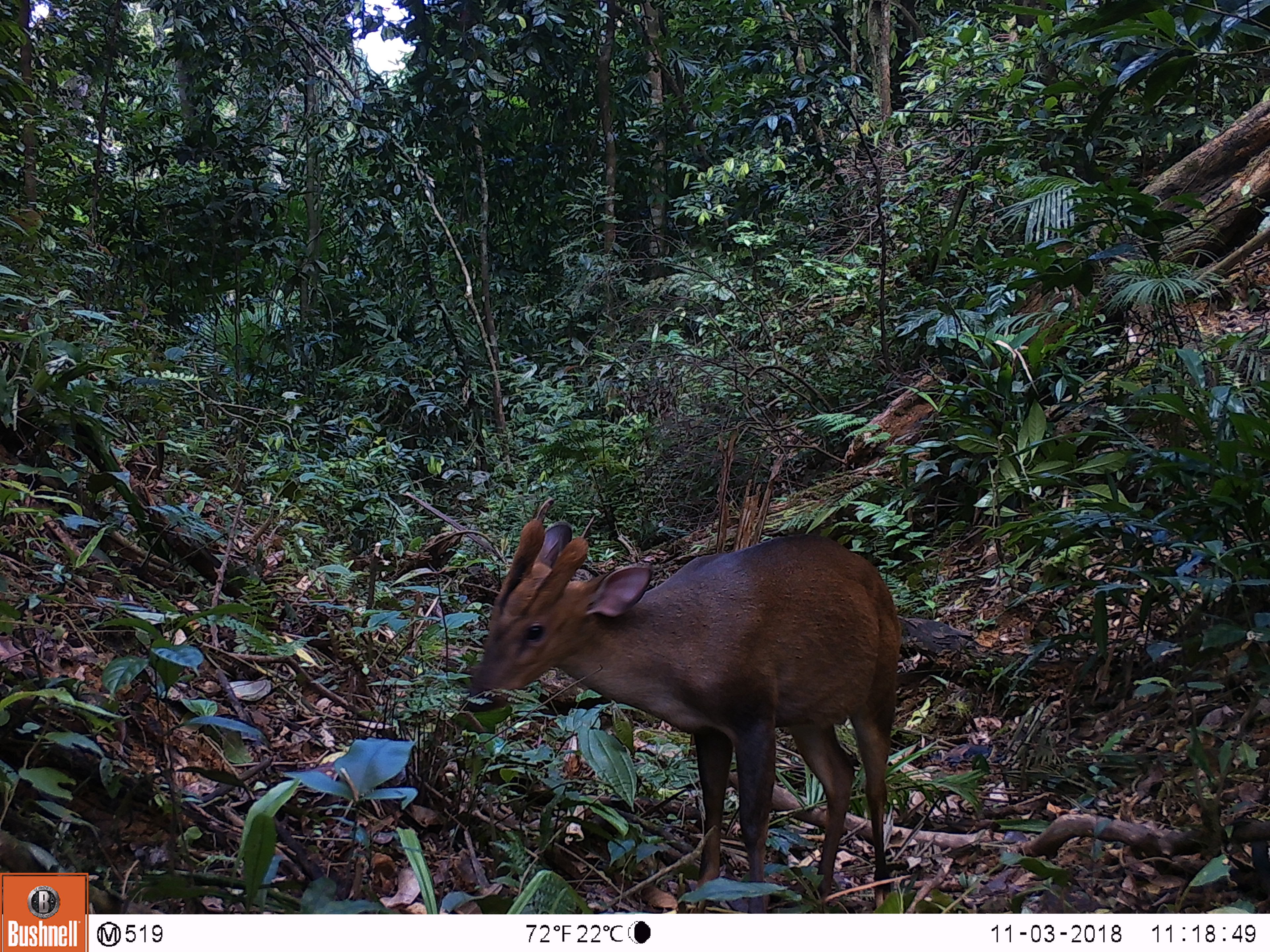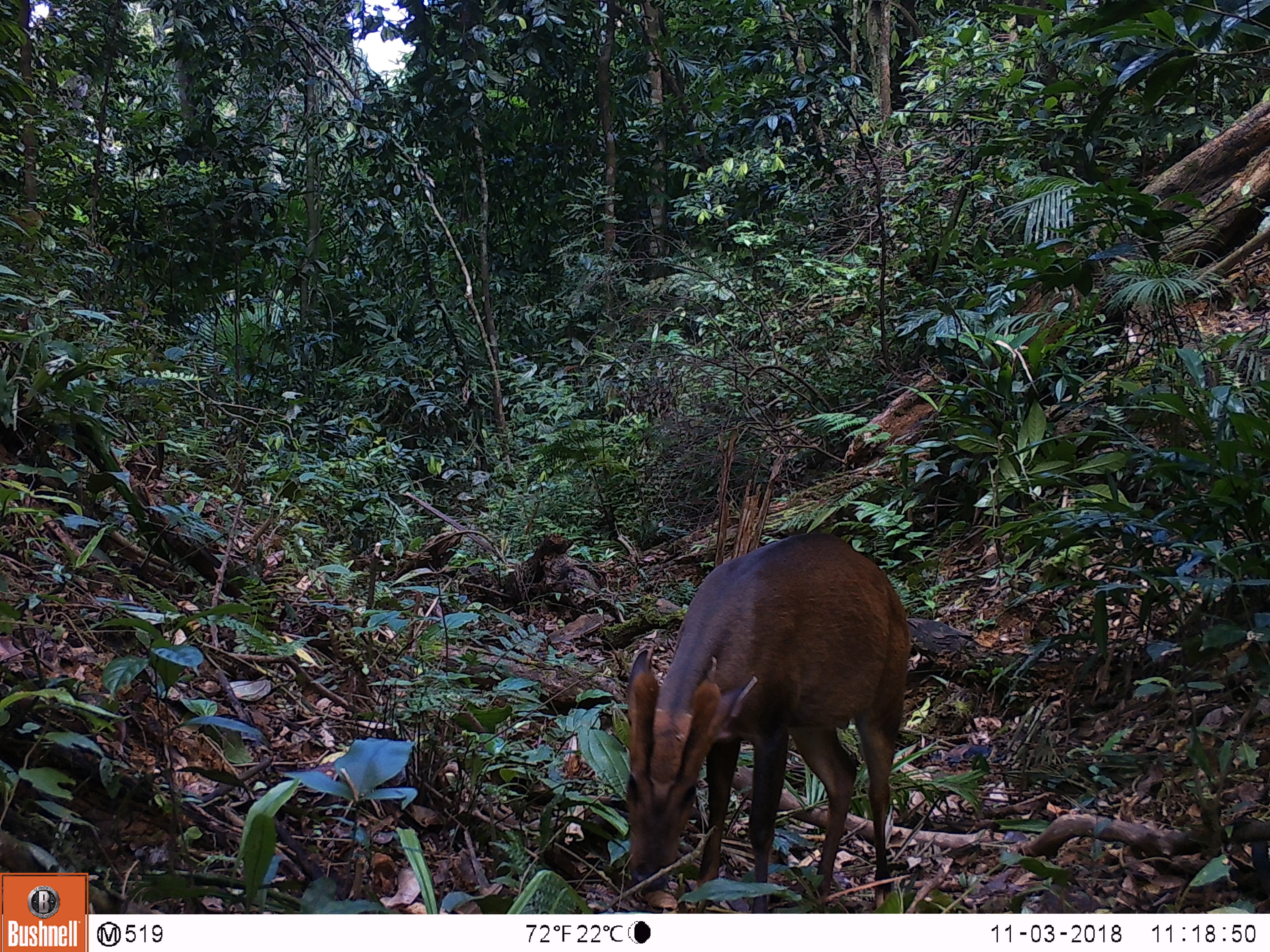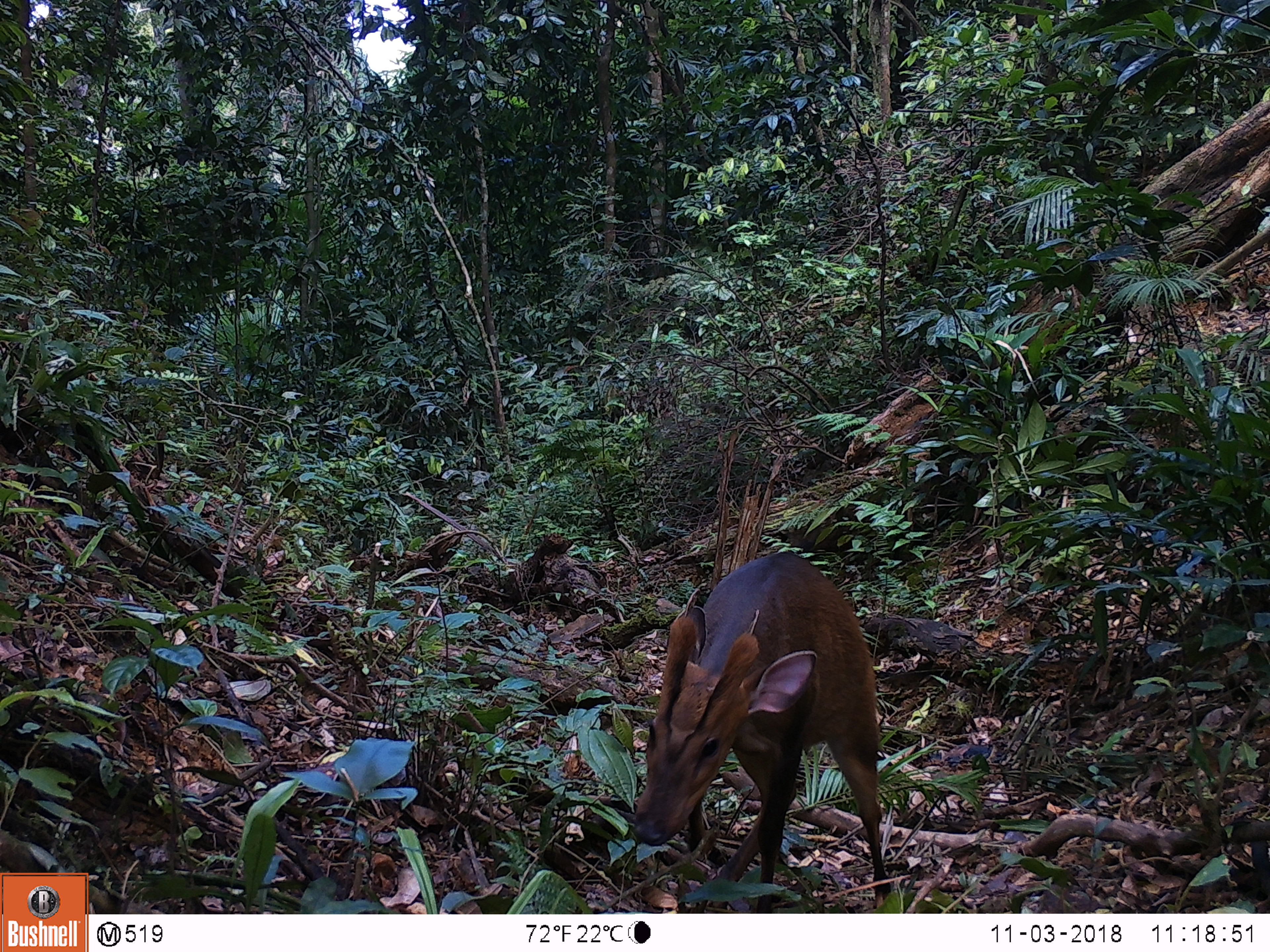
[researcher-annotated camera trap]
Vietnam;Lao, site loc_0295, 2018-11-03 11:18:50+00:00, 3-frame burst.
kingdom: Animalia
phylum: Chordata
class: Mammalia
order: Artiodactyla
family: Cervidae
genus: Muntiacus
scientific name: Muntiacus vuquangensis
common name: large-antlered muntjac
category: large antlered muntjac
Large antlered muntjac (large-antlered muntjac) (Muntiacus vuquangensis). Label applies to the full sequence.